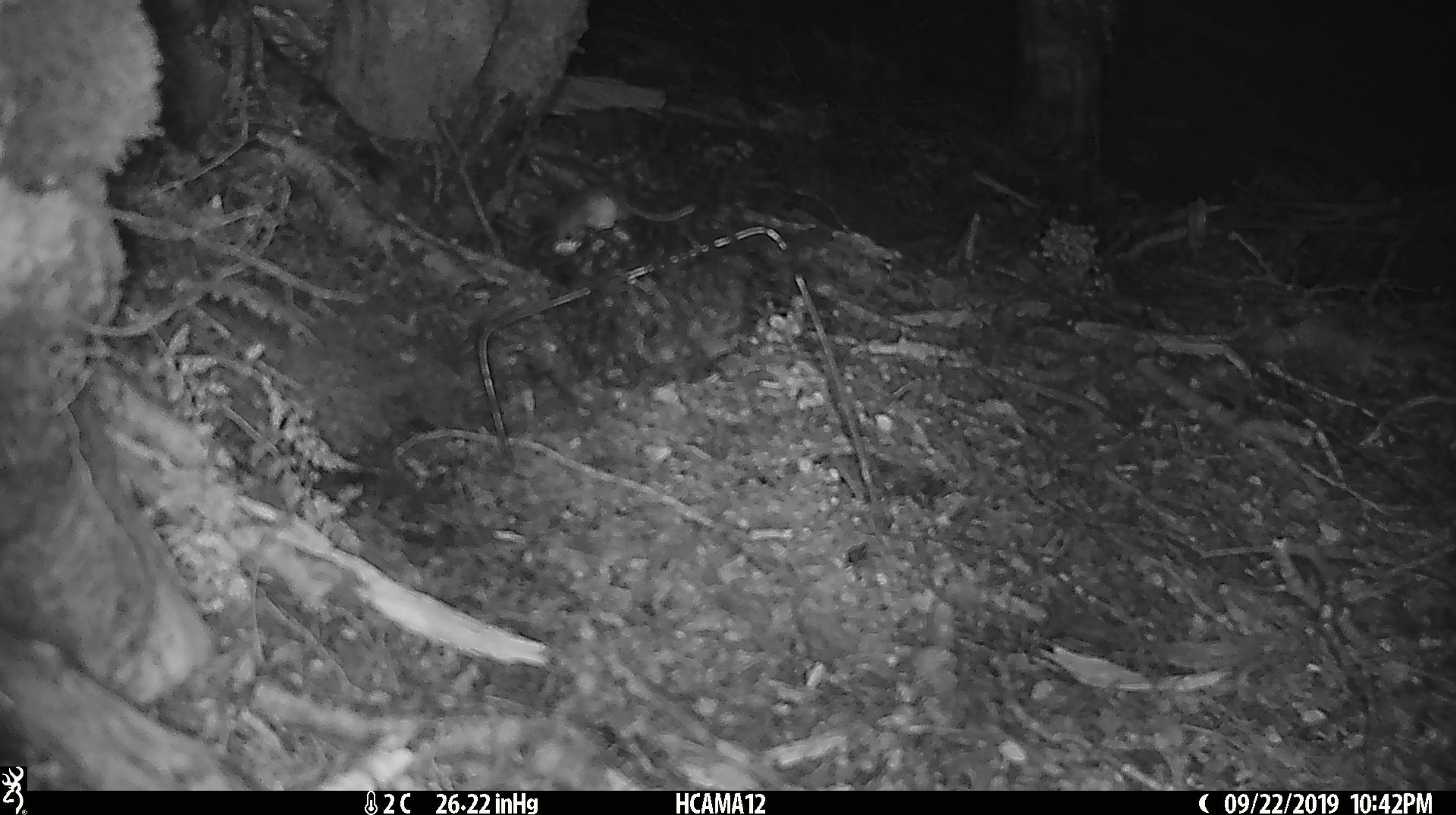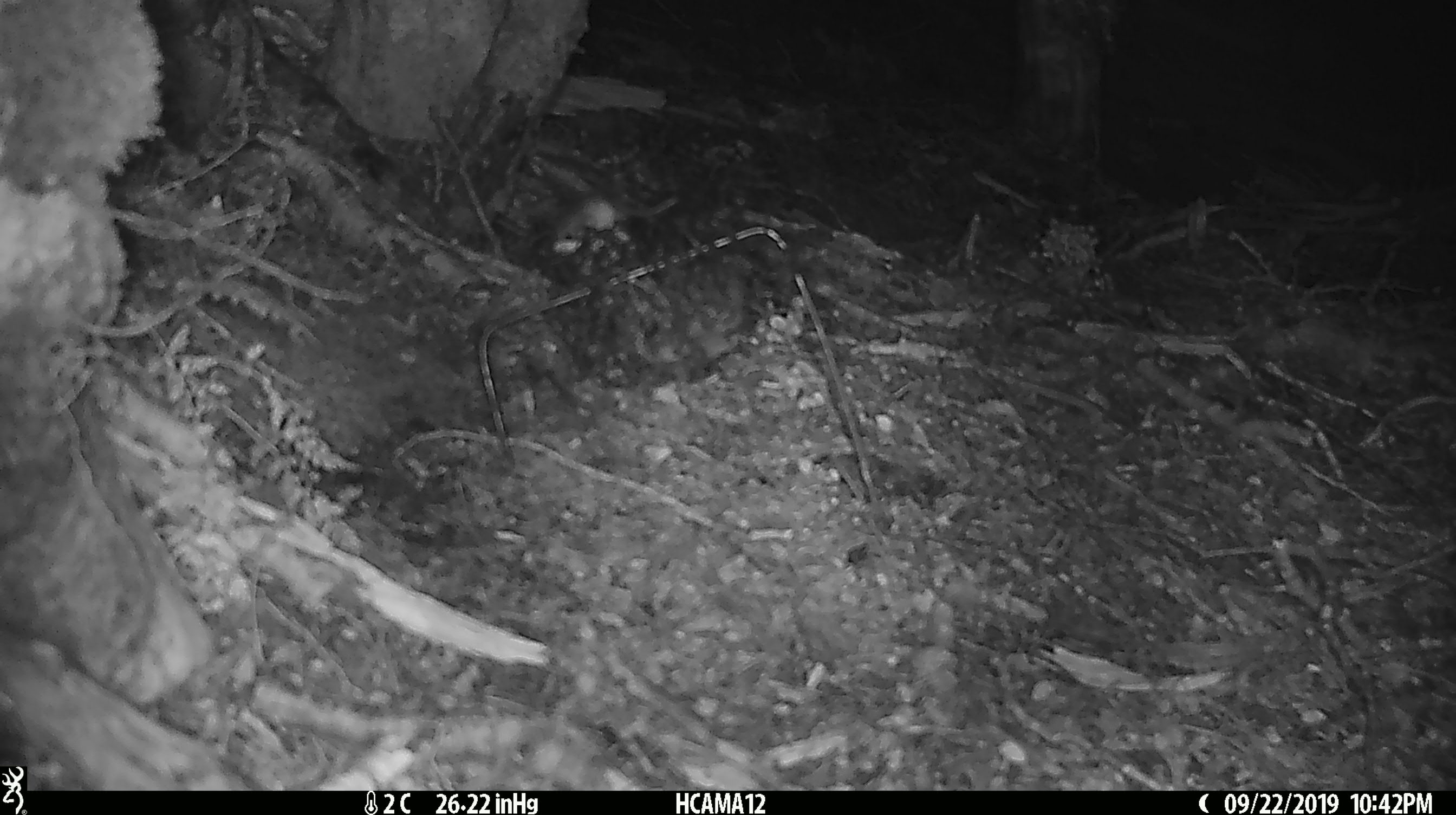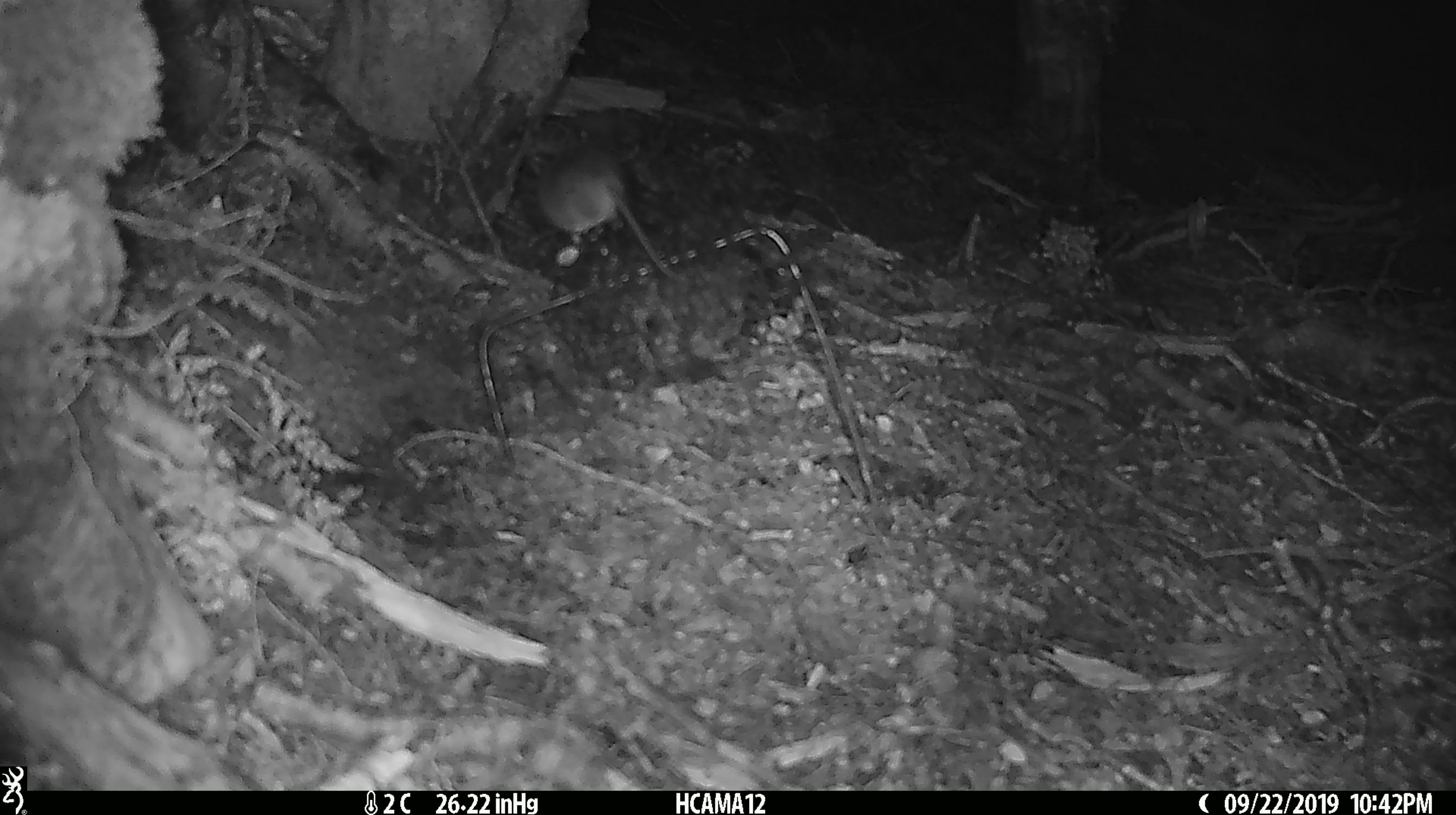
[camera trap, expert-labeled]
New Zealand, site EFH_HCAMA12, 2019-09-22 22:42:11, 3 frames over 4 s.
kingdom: Animalia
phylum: Chordata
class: Mammalia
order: Rodentia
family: Muridae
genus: Mus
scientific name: Mus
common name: mouse